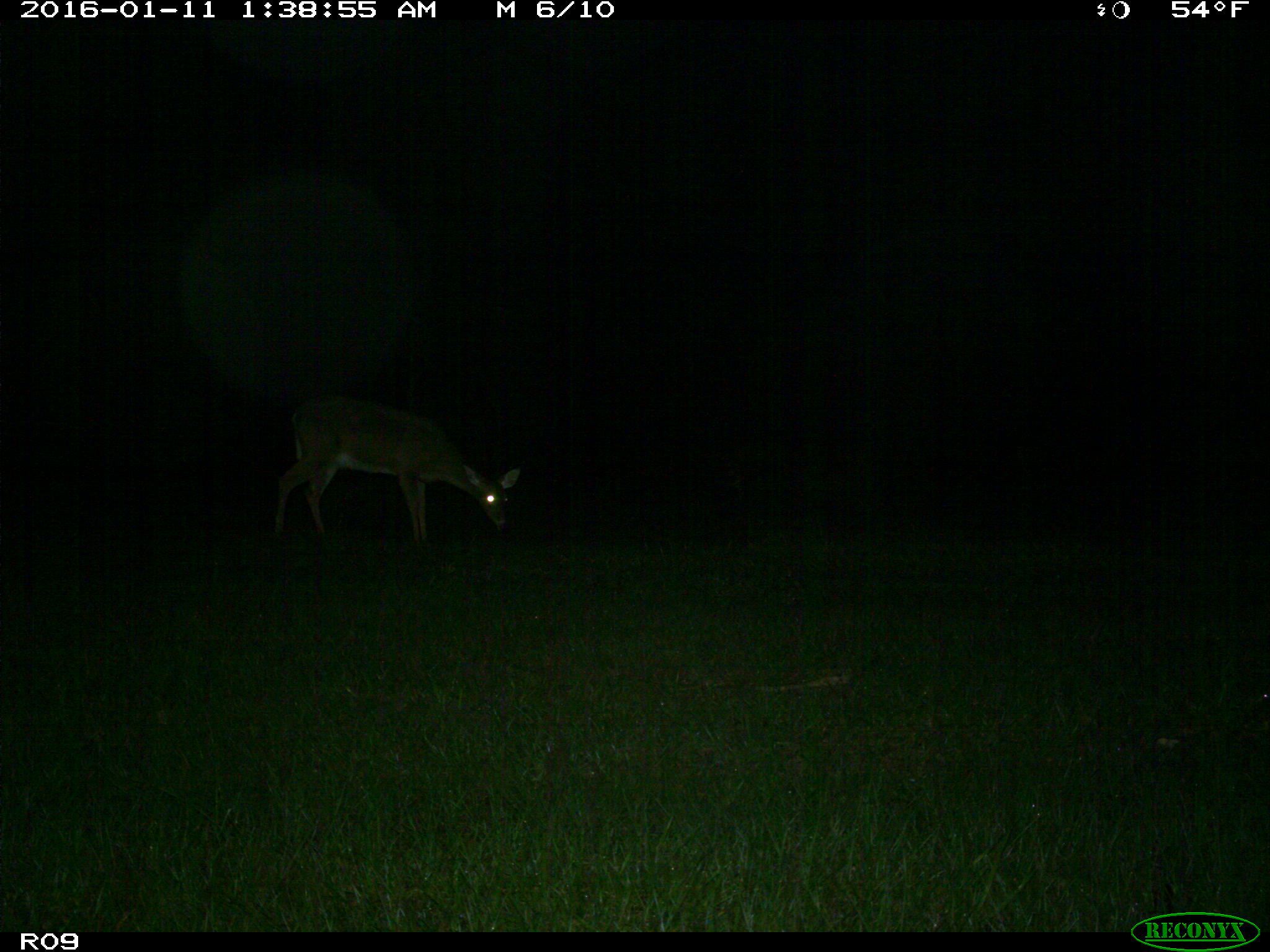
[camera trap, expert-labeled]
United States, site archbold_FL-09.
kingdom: Animalia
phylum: Chordata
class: Mammalia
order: Artiodactyla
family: Cervidae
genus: Odocoileus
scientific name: Odocoileus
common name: deer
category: unidentified deer